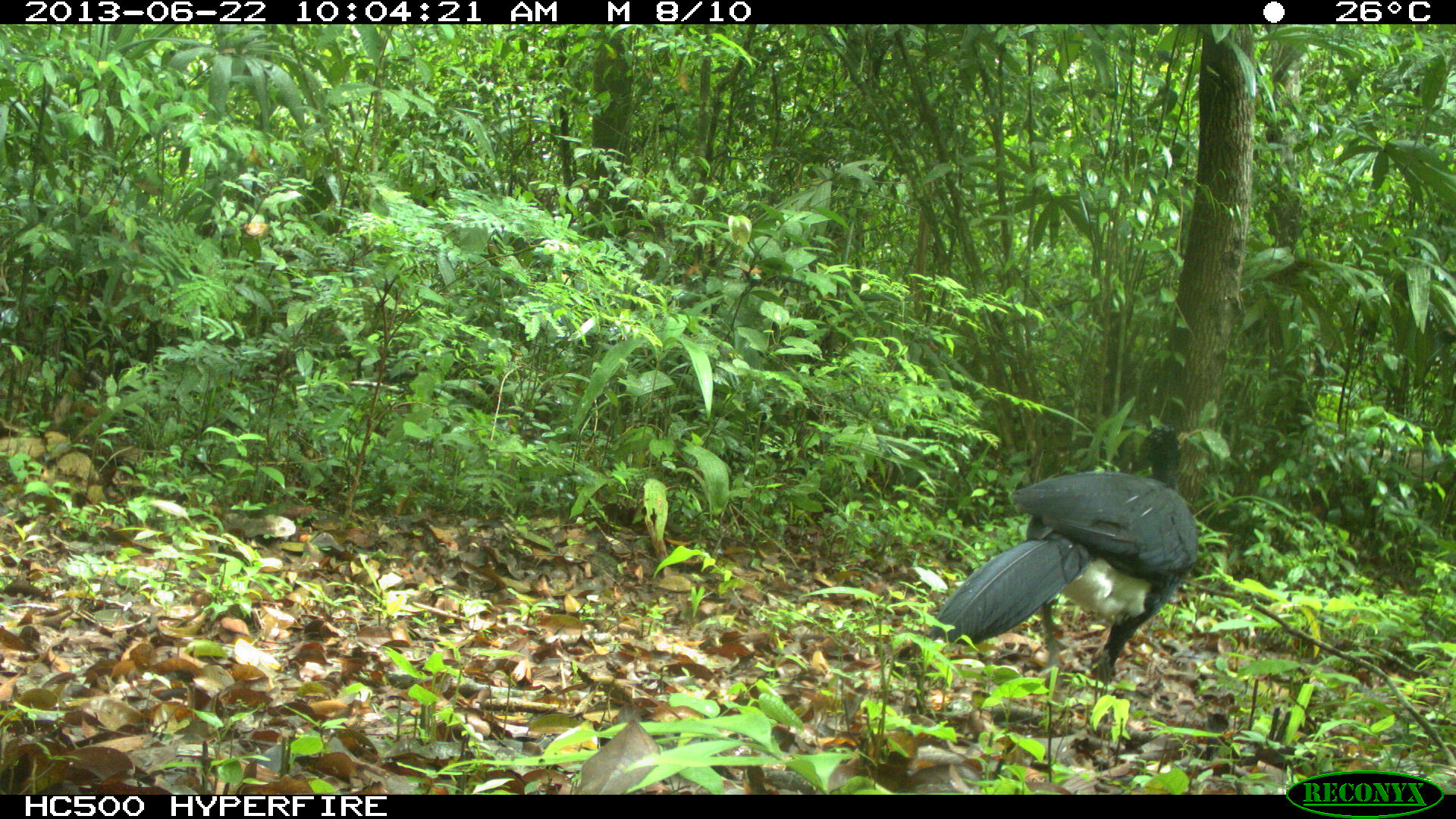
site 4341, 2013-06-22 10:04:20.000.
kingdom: Animalia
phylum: Chordata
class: Aves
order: Galliformes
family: Cracidae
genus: Crax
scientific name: Crax rubra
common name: great curassow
Crax rubra (great curassow), count 1, sex male.